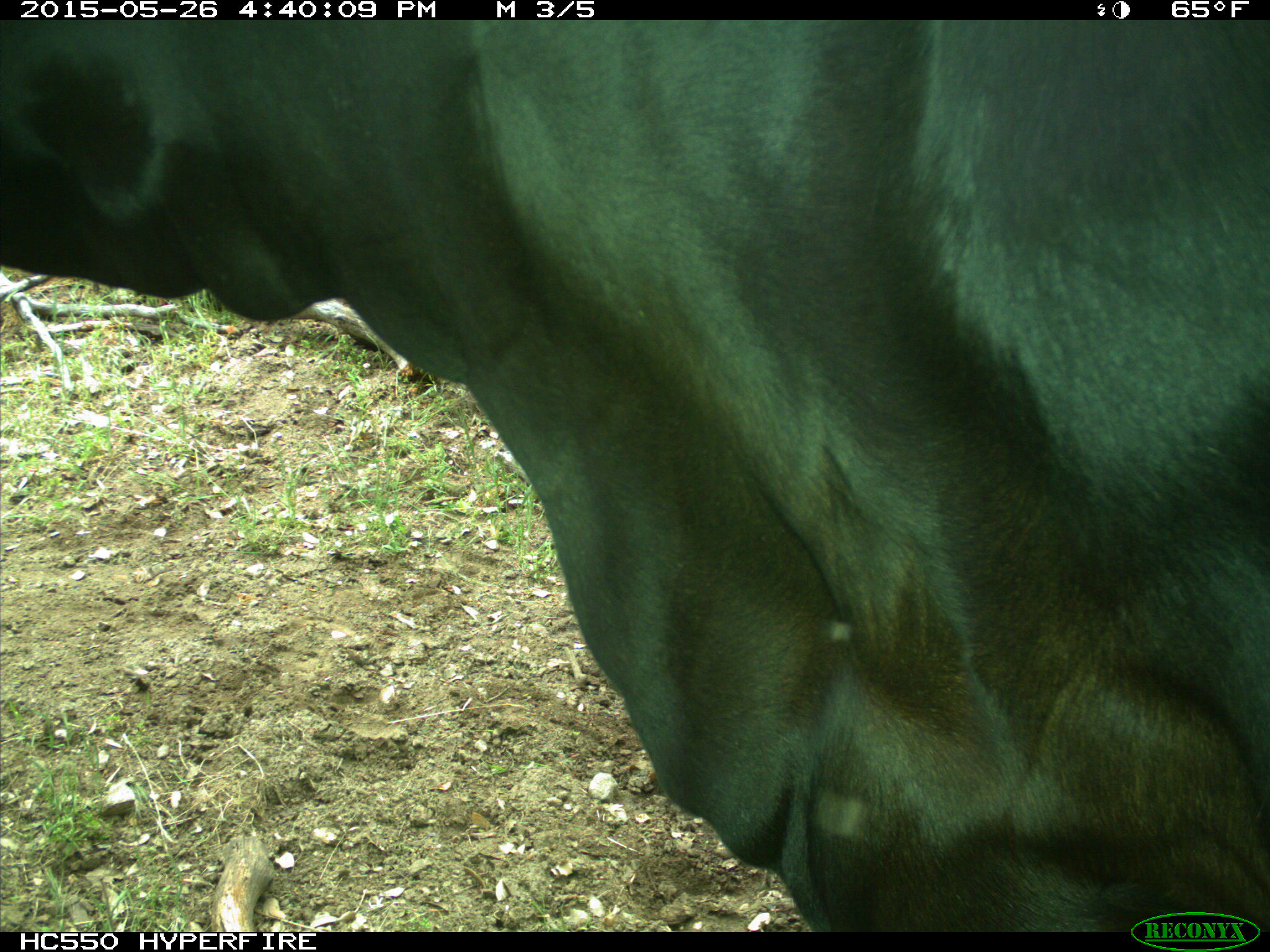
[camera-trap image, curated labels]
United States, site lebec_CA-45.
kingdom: Animalia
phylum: Chordata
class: Mammalia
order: Artiodactyla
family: Bovidae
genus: Bos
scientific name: Bos taurus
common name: domestic cow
Bos taurus (domestic cow).